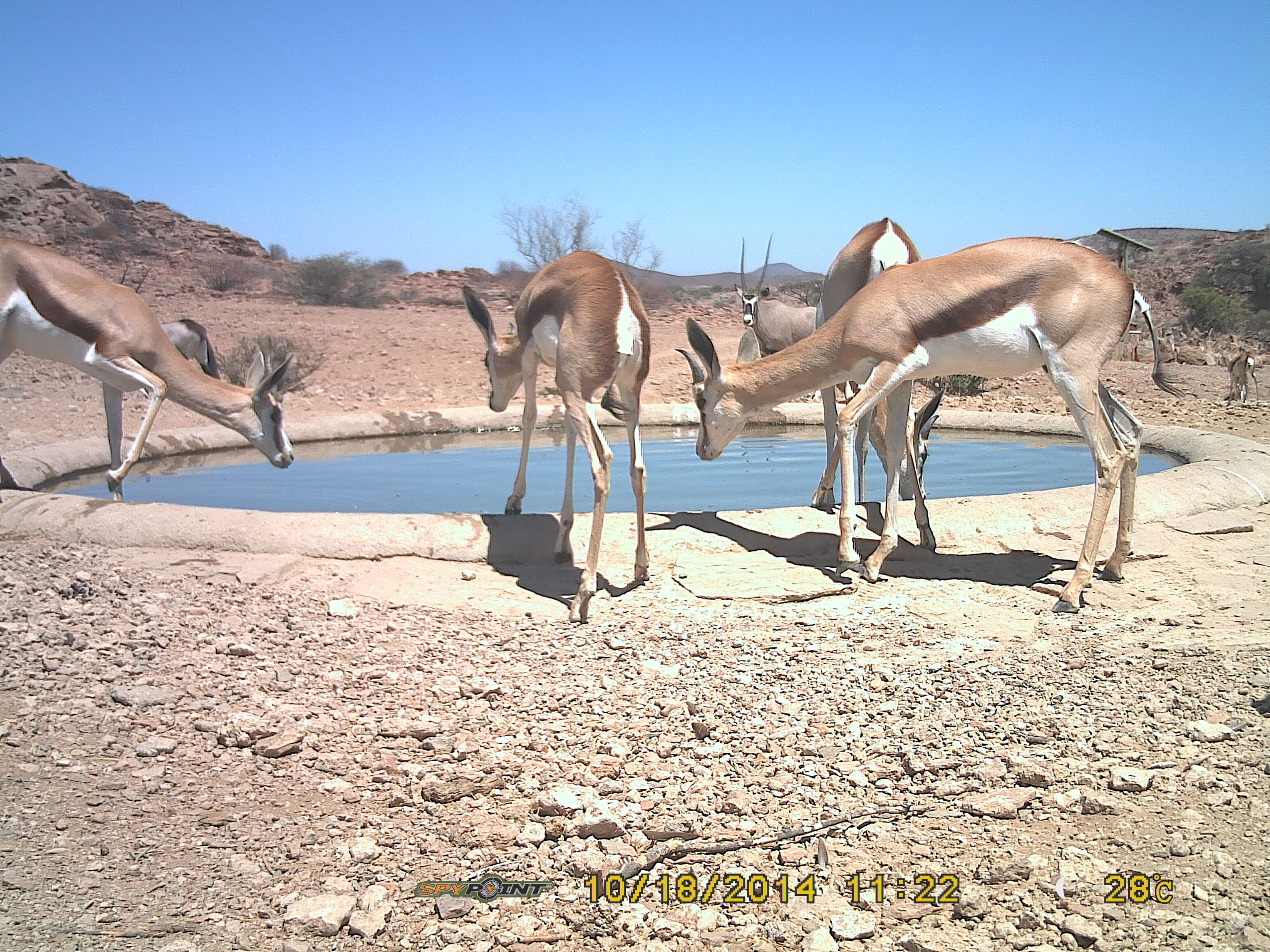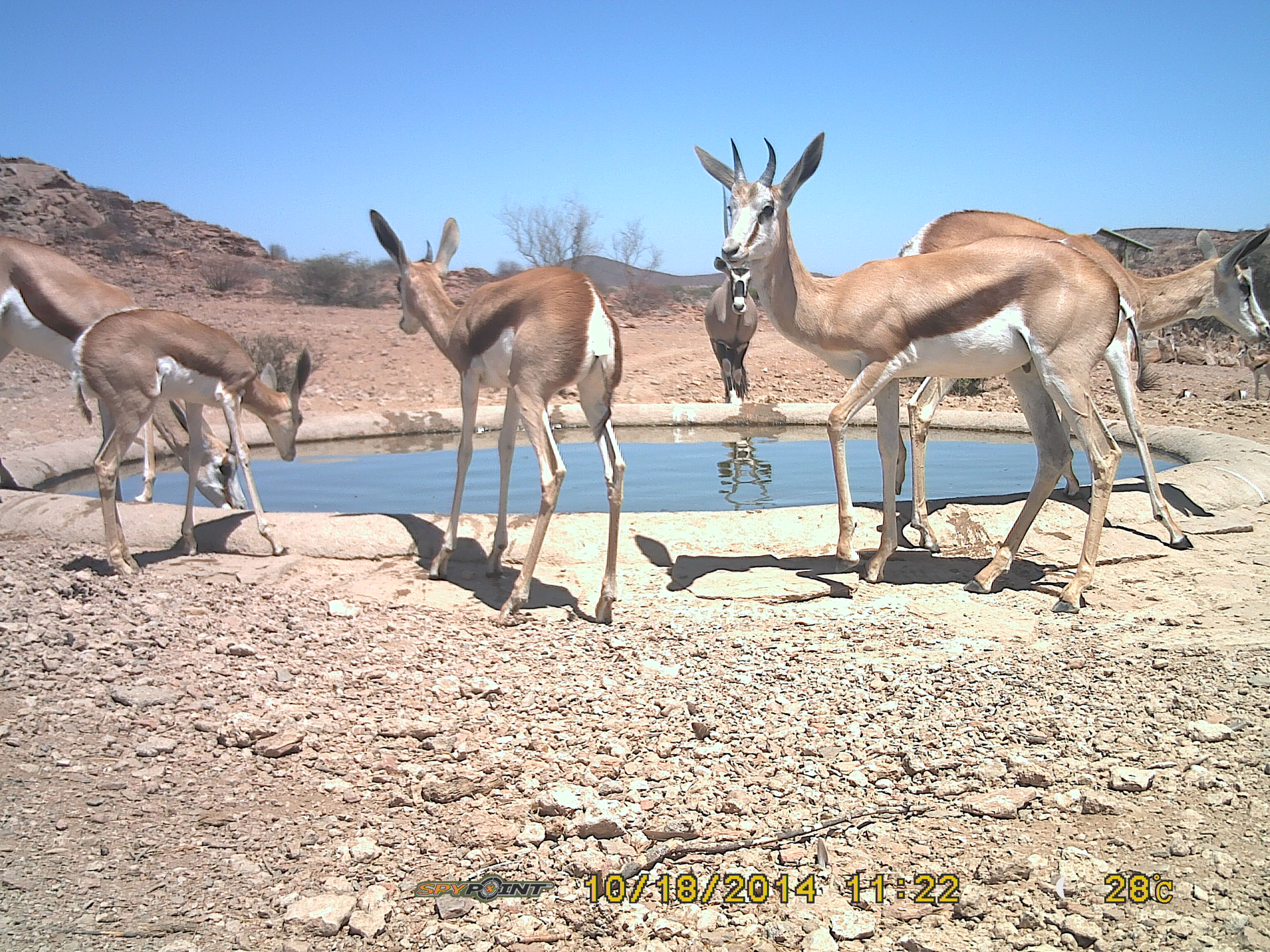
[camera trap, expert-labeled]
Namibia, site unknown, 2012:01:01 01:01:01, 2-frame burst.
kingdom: Animalia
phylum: Chordata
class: Mammalia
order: Artiodactyla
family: Bovidae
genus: Antidorcas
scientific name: Antidorcas marsupialis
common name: springbok